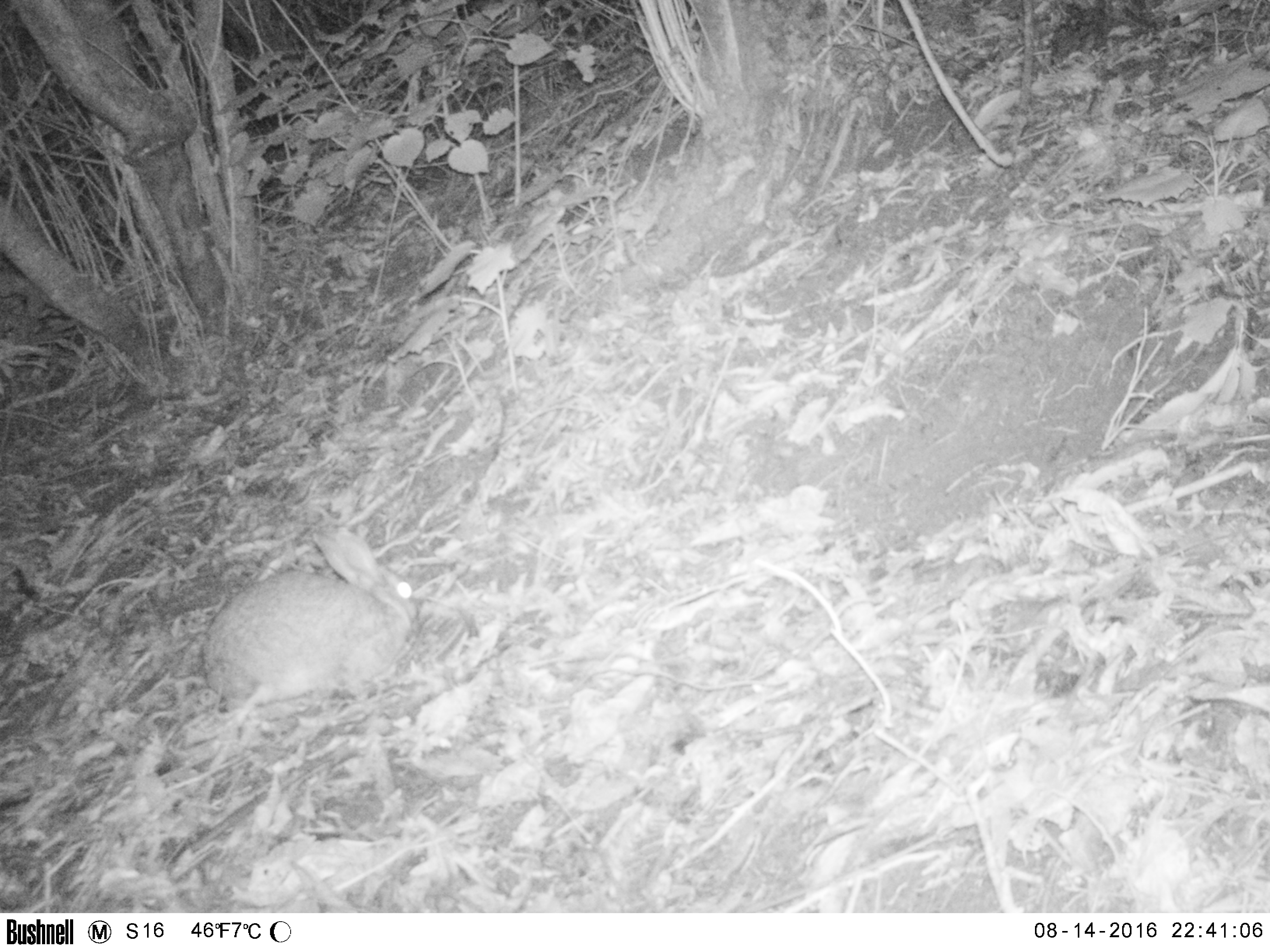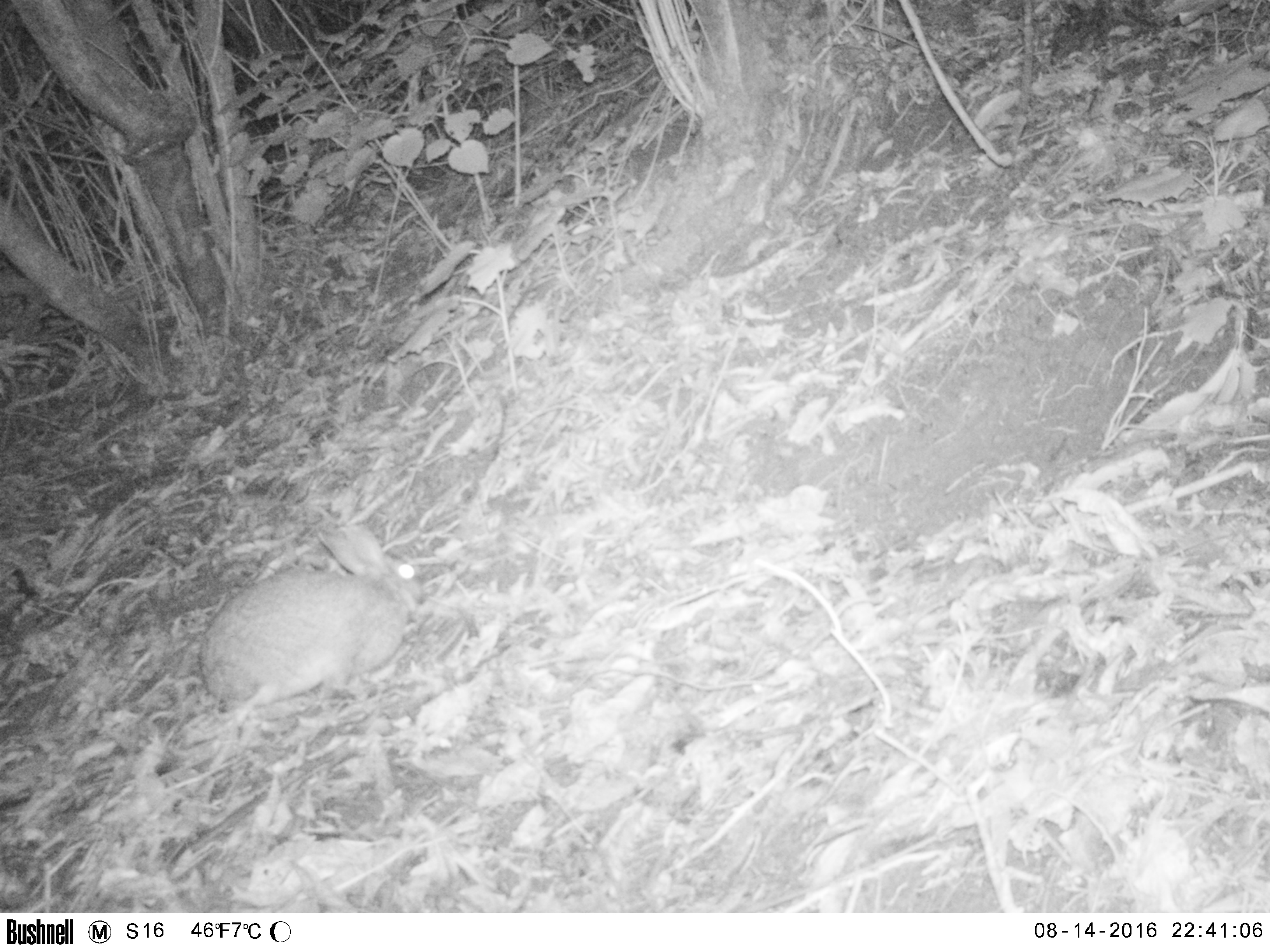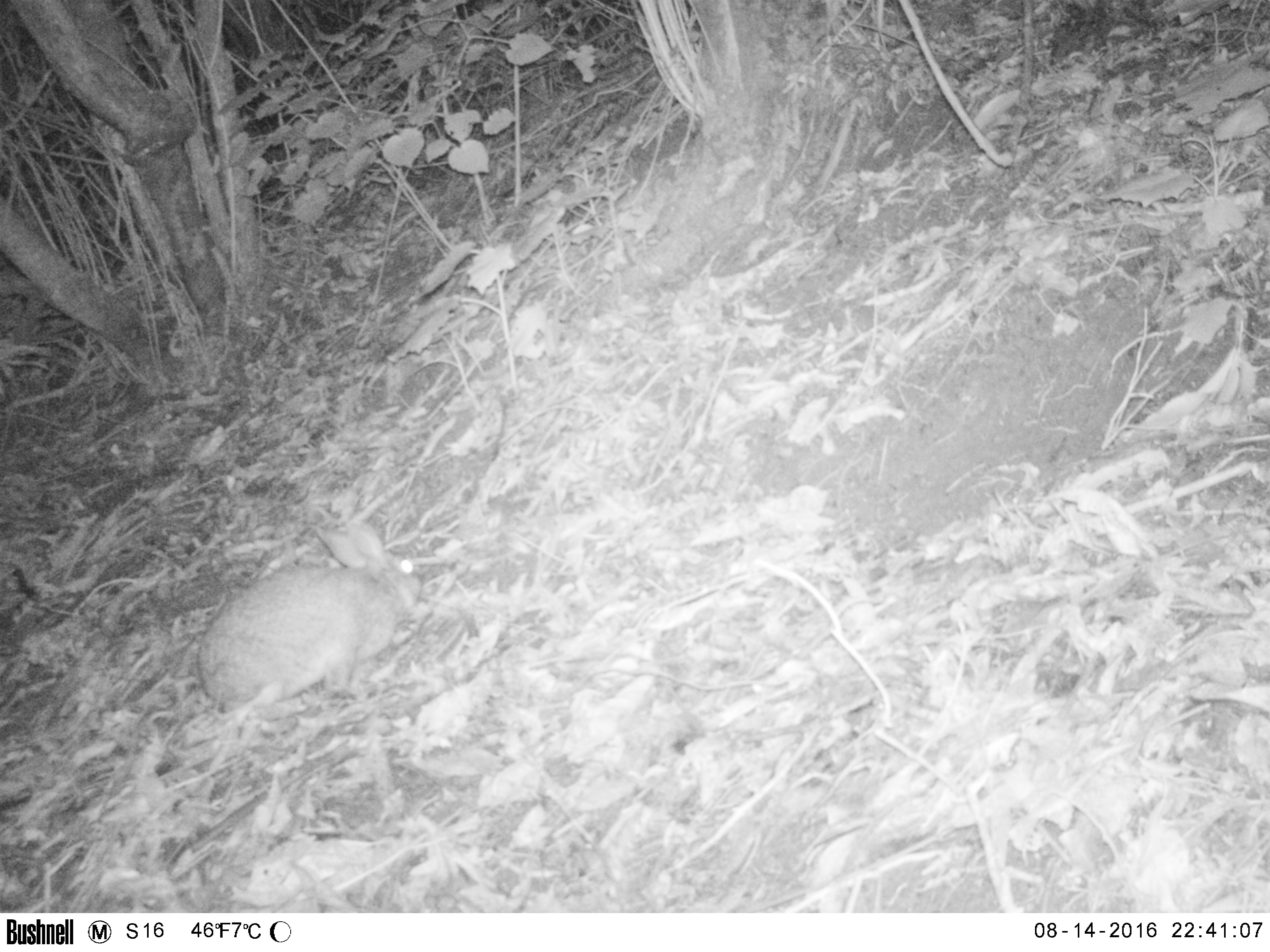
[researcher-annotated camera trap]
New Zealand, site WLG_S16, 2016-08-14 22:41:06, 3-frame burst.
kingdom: Animalia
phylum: Chordata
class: Mammalia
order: Lagomorpha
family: Leporidae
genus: Oryctolagus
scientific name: Oryctolagus cuniculus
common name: european rabbit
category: rabbit